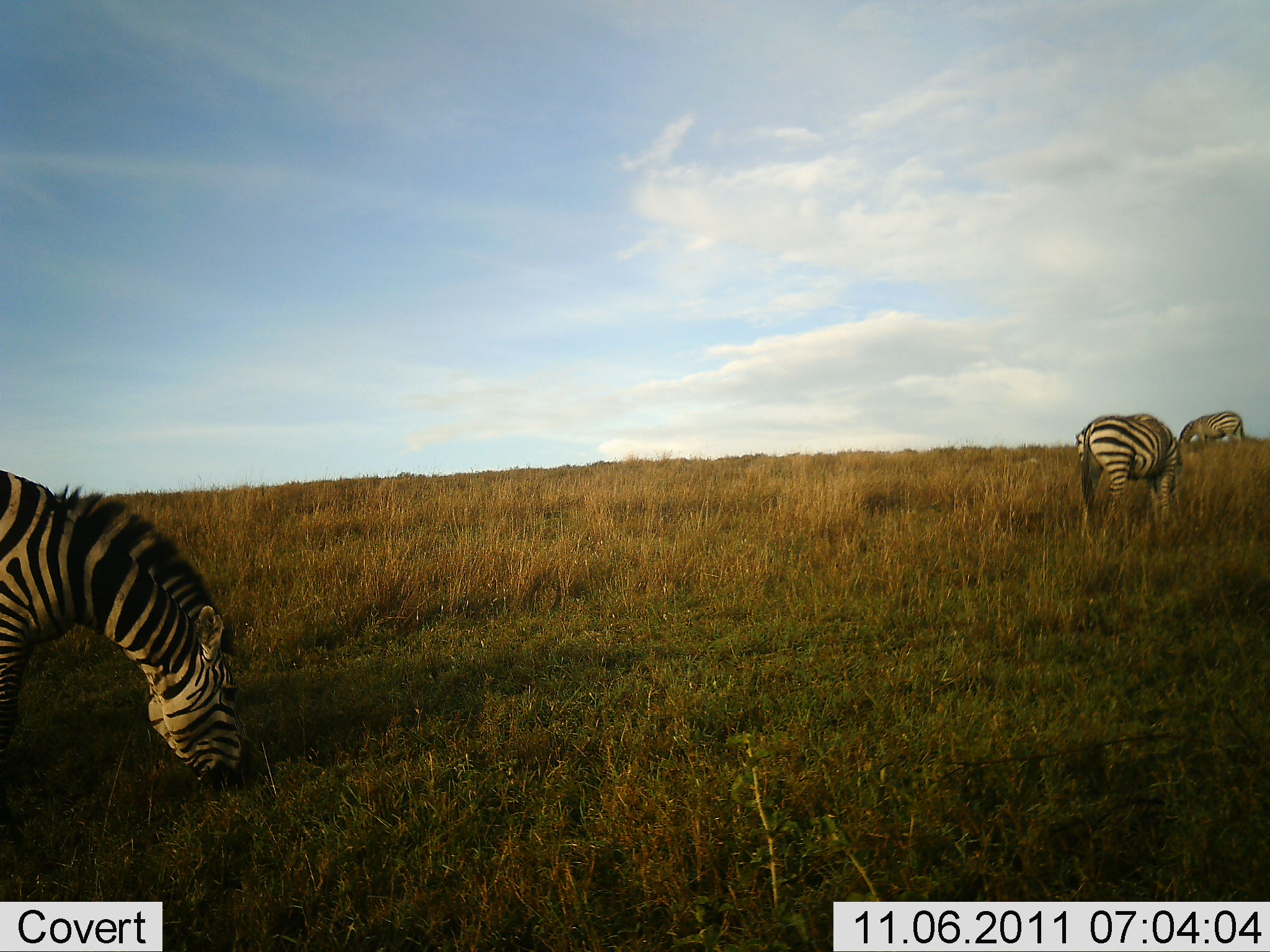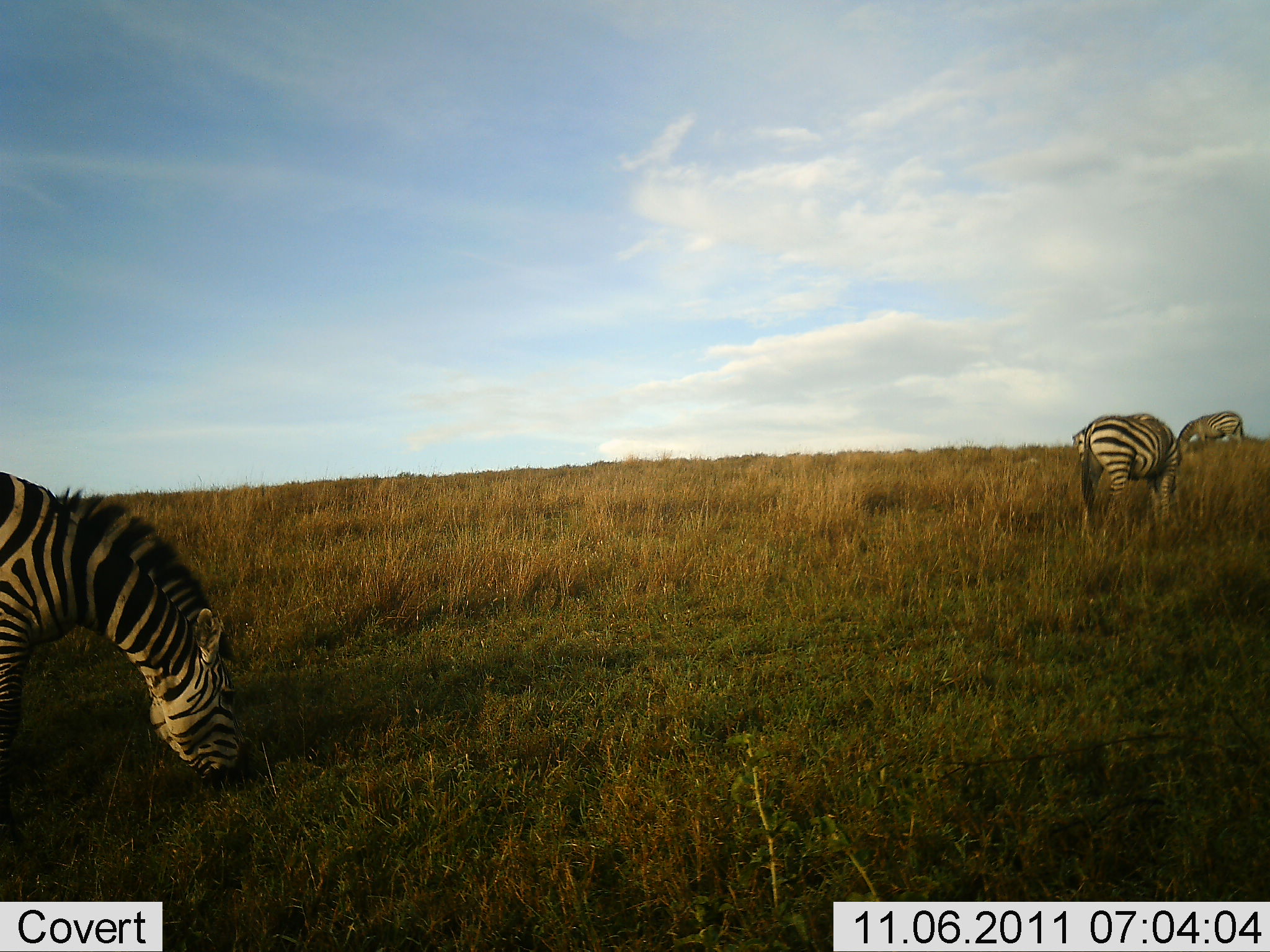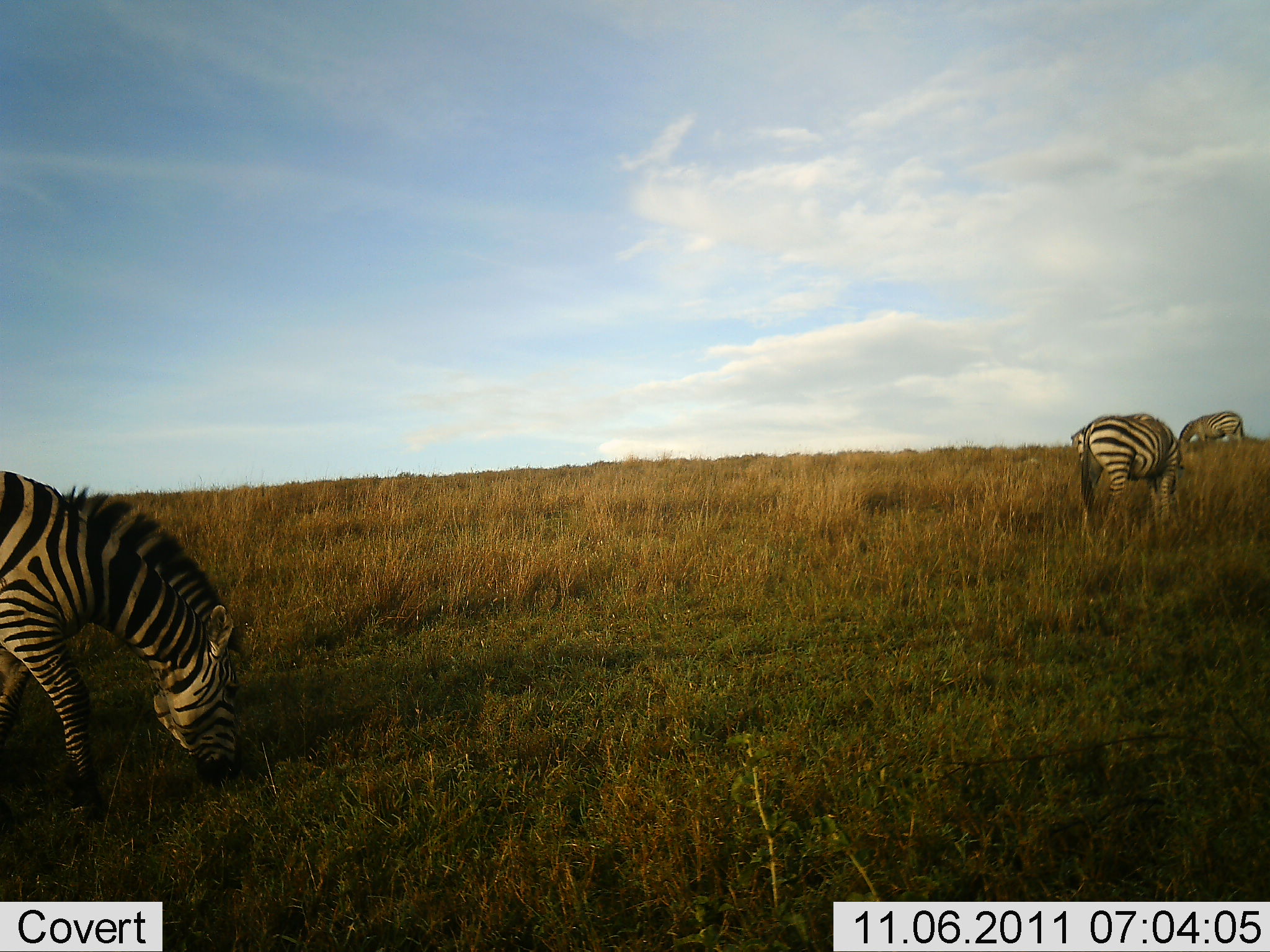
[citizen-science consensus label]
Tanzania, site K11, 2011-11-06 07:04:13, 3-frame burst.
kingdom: Animalia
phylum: Chordata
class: Mammalia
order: Perissodactyla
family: Equidae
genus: Equus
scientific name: Equus quagga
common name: plains zebra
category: zebra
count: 3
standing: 17%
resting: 0%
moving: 8%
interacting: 0%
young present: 0%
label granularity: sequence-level